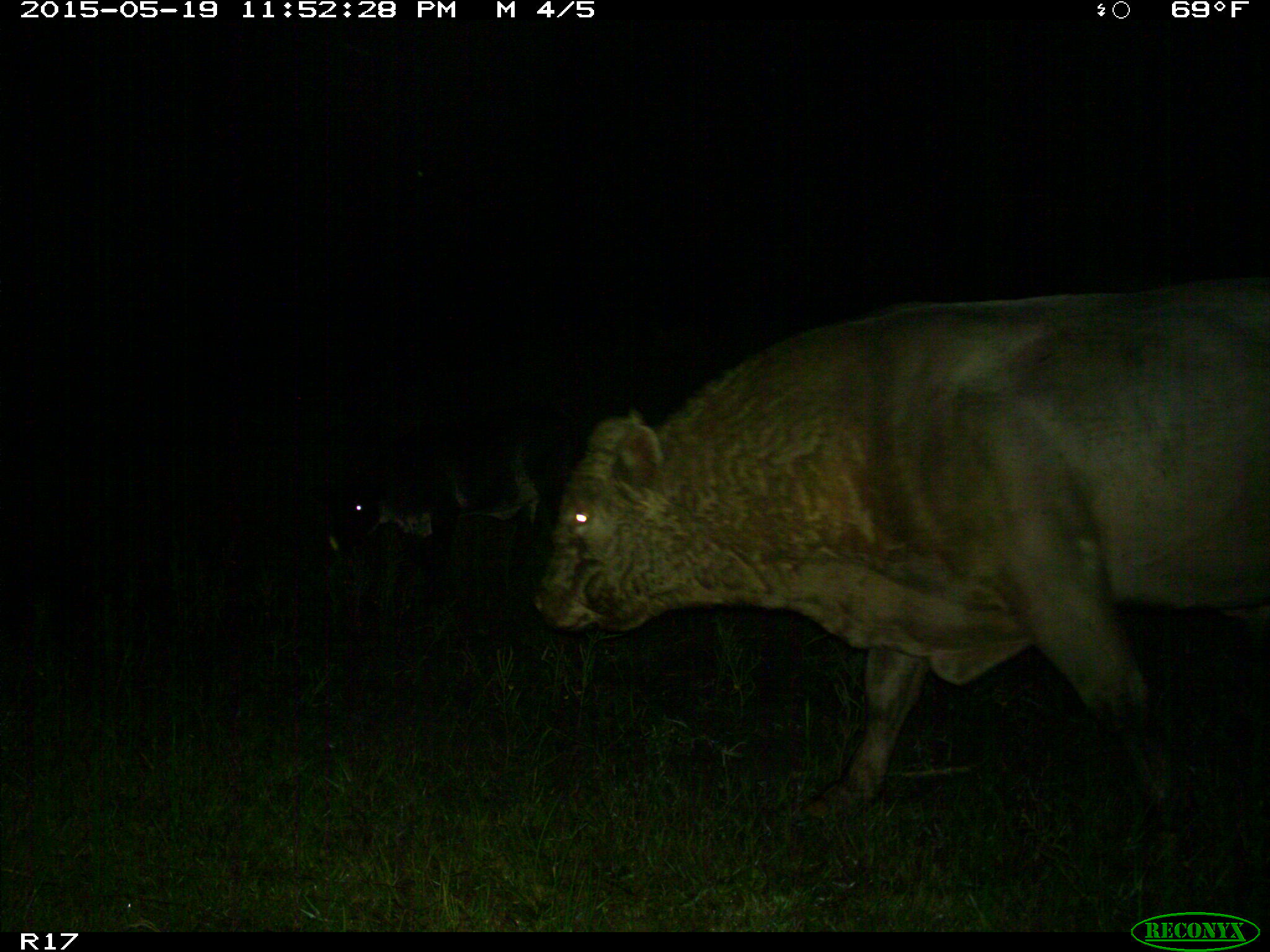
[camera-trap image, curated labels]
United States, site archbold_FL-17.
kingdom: Animalia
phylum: Chordata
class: Mammalia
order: Artiodactyla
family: Bovidae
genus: Bos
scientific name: Bos taurus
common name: domestic cow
Bos taurus (domestic cow).